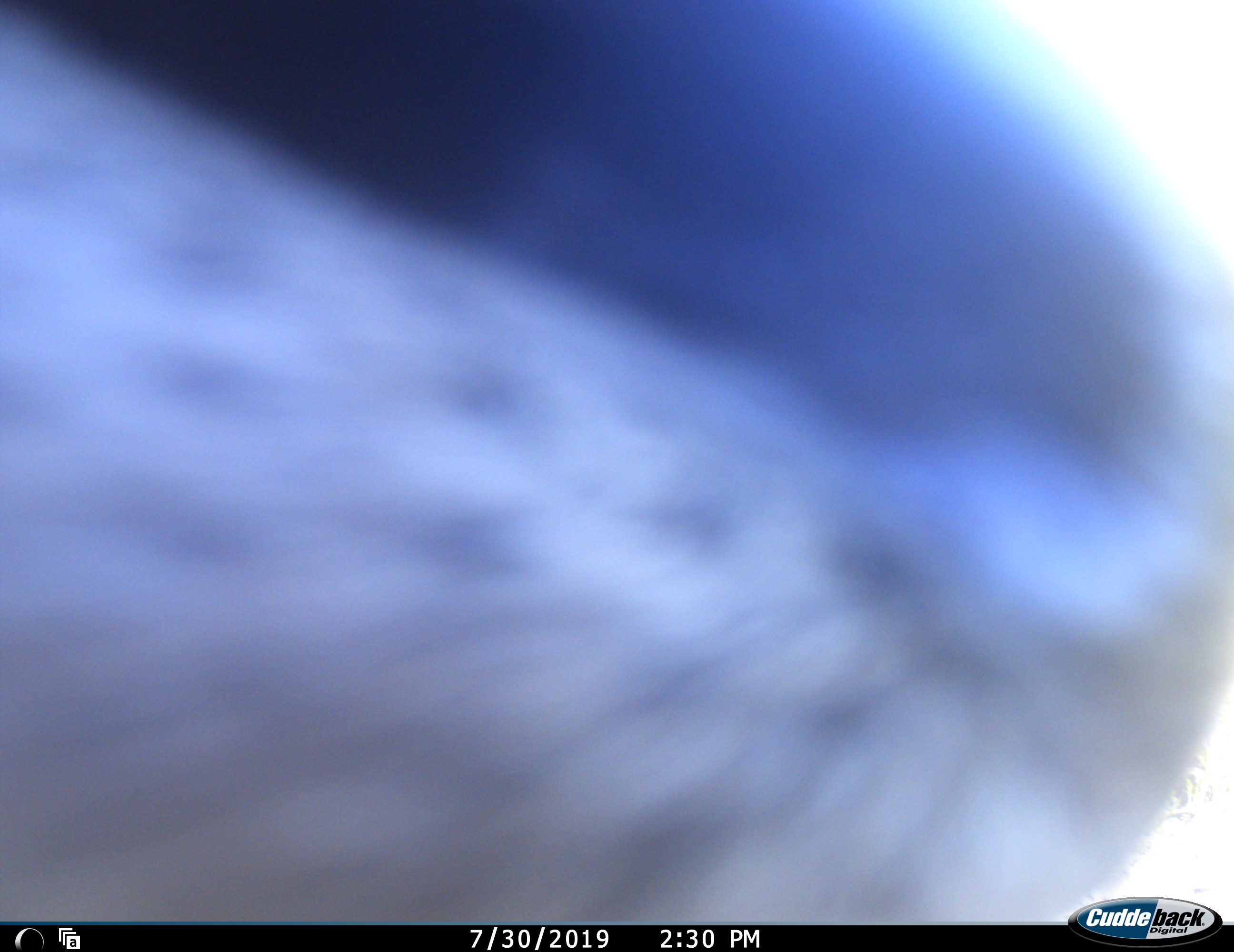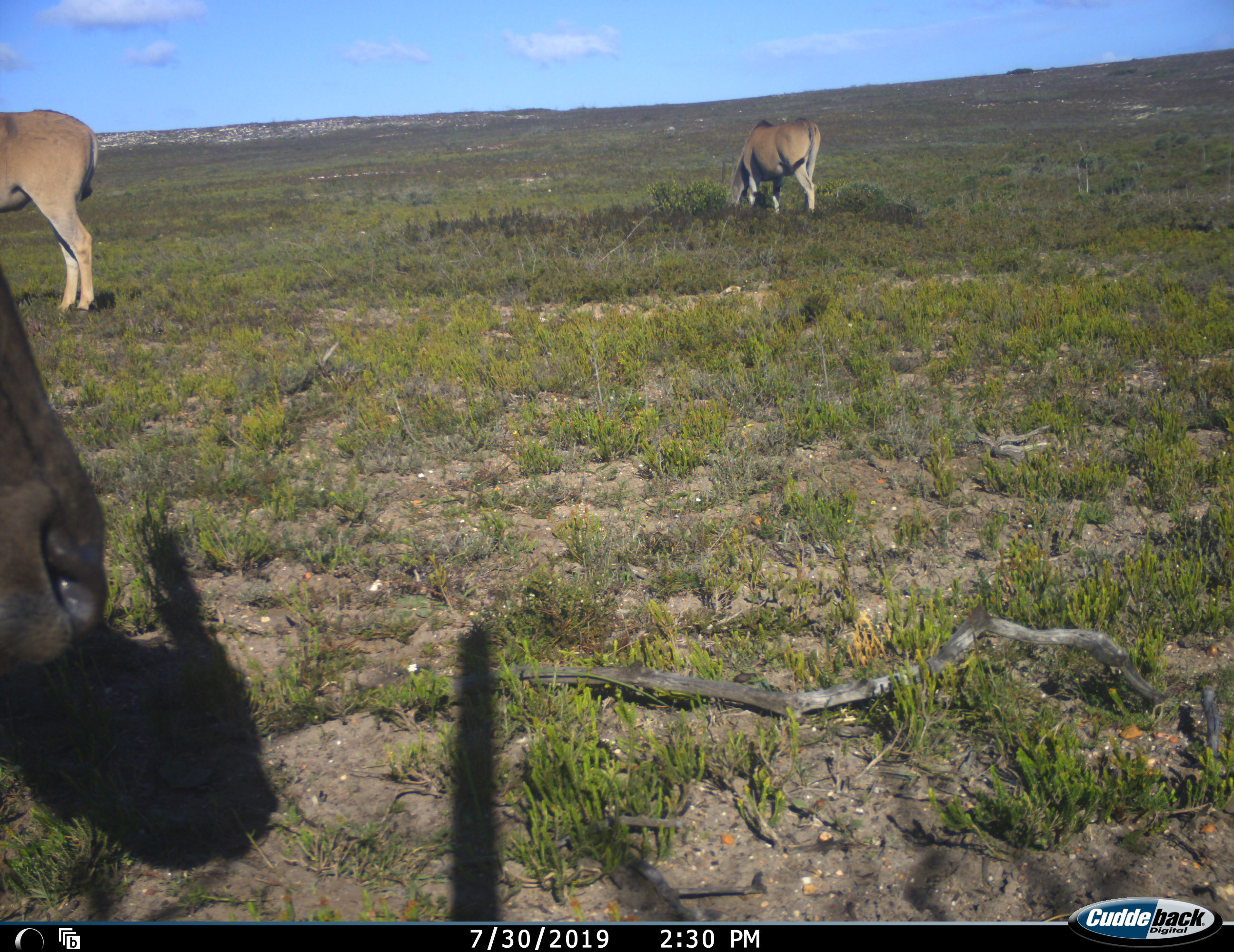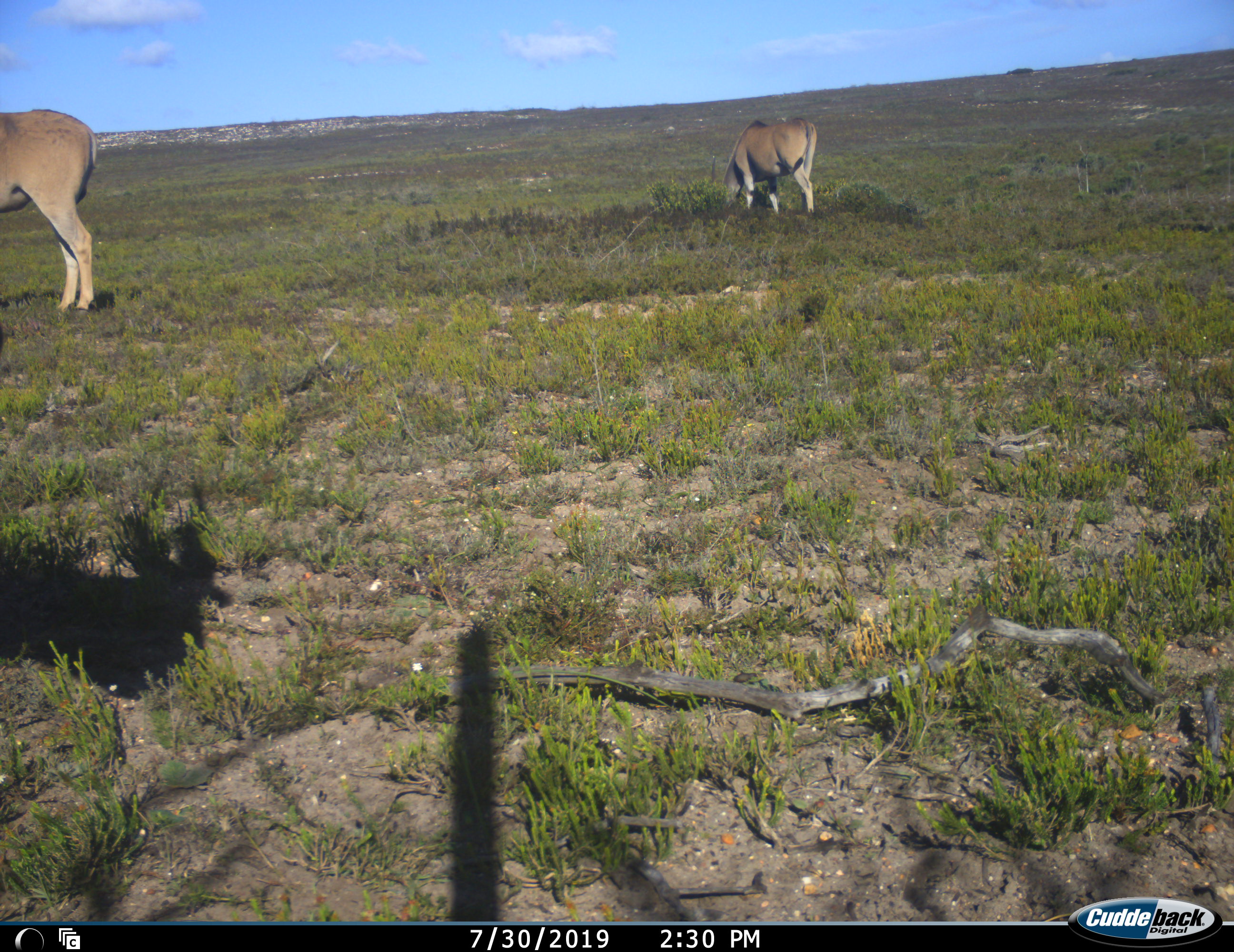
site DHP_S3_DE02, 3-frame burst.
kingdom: Animalia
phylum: Chordata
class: Mammalia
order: Artiodactyla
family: Bovidae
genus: Tragelaphus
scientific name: Tragelaphus oryx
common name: eland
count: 3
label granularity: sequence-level